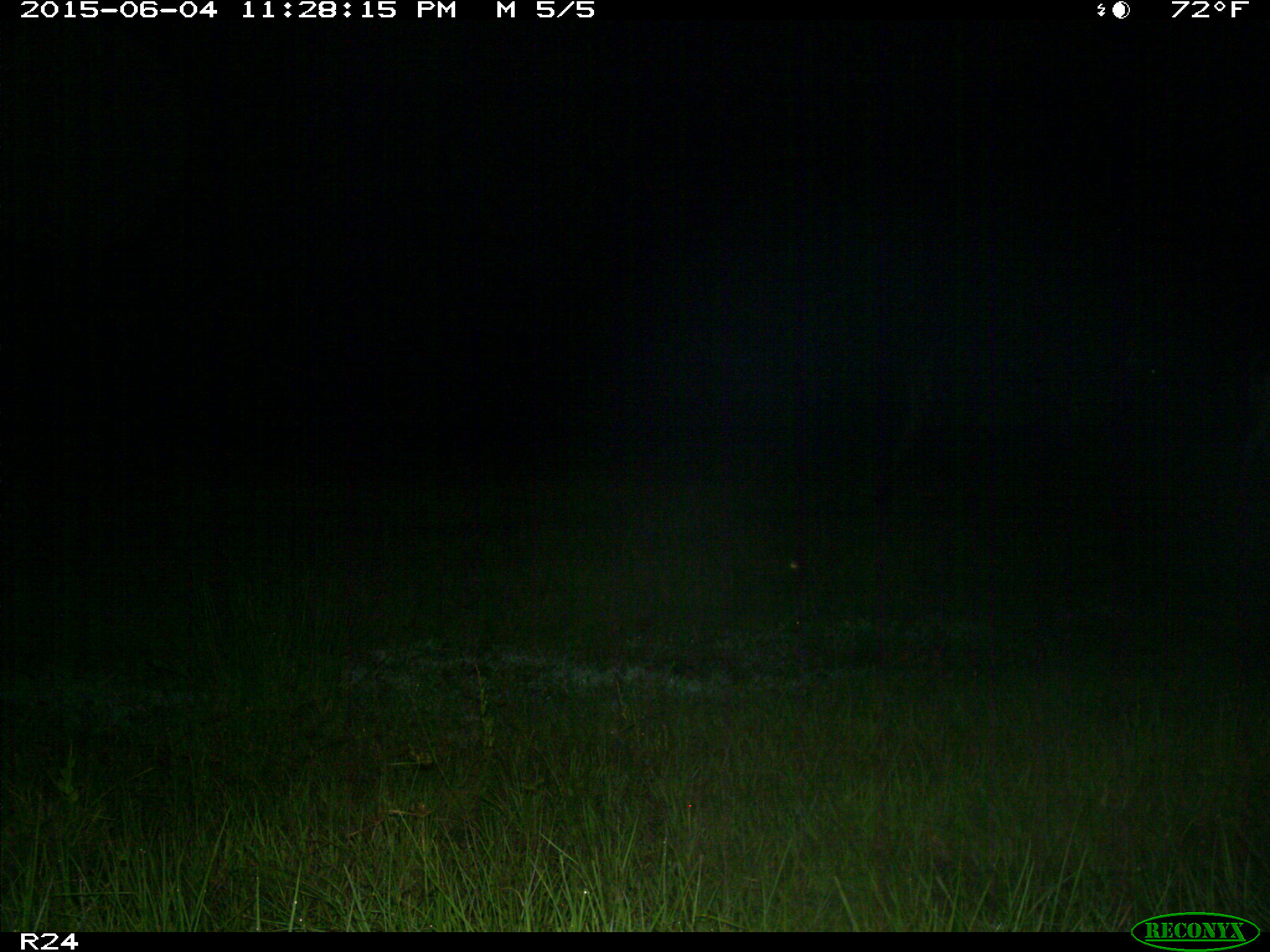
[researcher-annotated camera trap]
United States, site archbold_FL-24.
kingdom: Animalia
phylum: Chordata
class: Mammalia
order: Artiodactyla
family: Bovidae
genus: Bos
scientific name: Bos taurus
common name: domestic cow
Bos taurus (domestic cow).